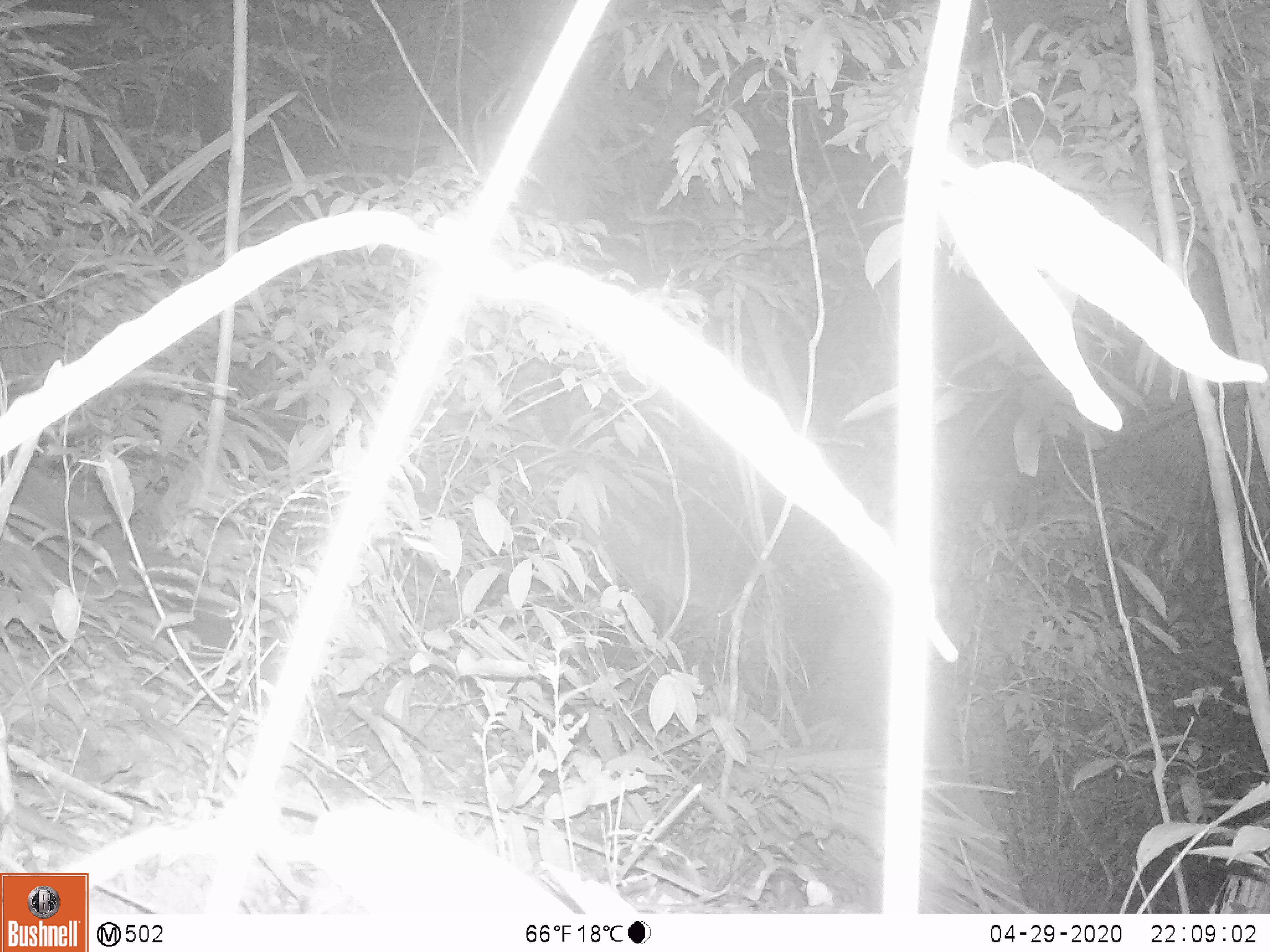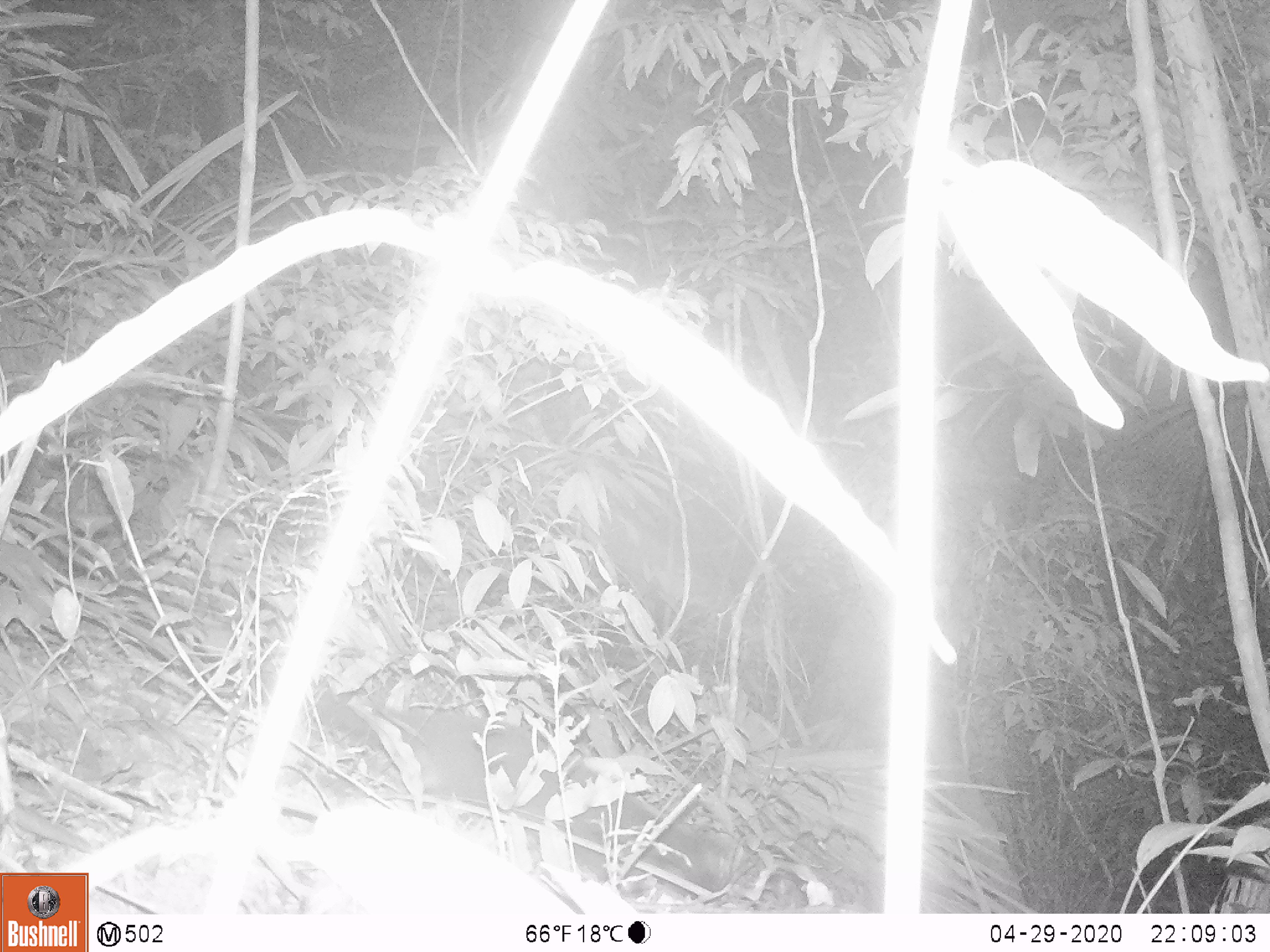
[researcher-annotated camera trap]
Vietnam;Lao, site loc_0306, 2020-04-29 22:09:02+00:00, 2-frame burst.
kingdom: Animalia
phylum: Chordata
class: Mammalia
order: Carnivora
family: Viverridae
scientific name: Paradoxurinae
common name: palm civet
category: unidentified palm civet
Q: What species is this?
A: Unidentified palm civet (palm civet) (Paradoxurinae).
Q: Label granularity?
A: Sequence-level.